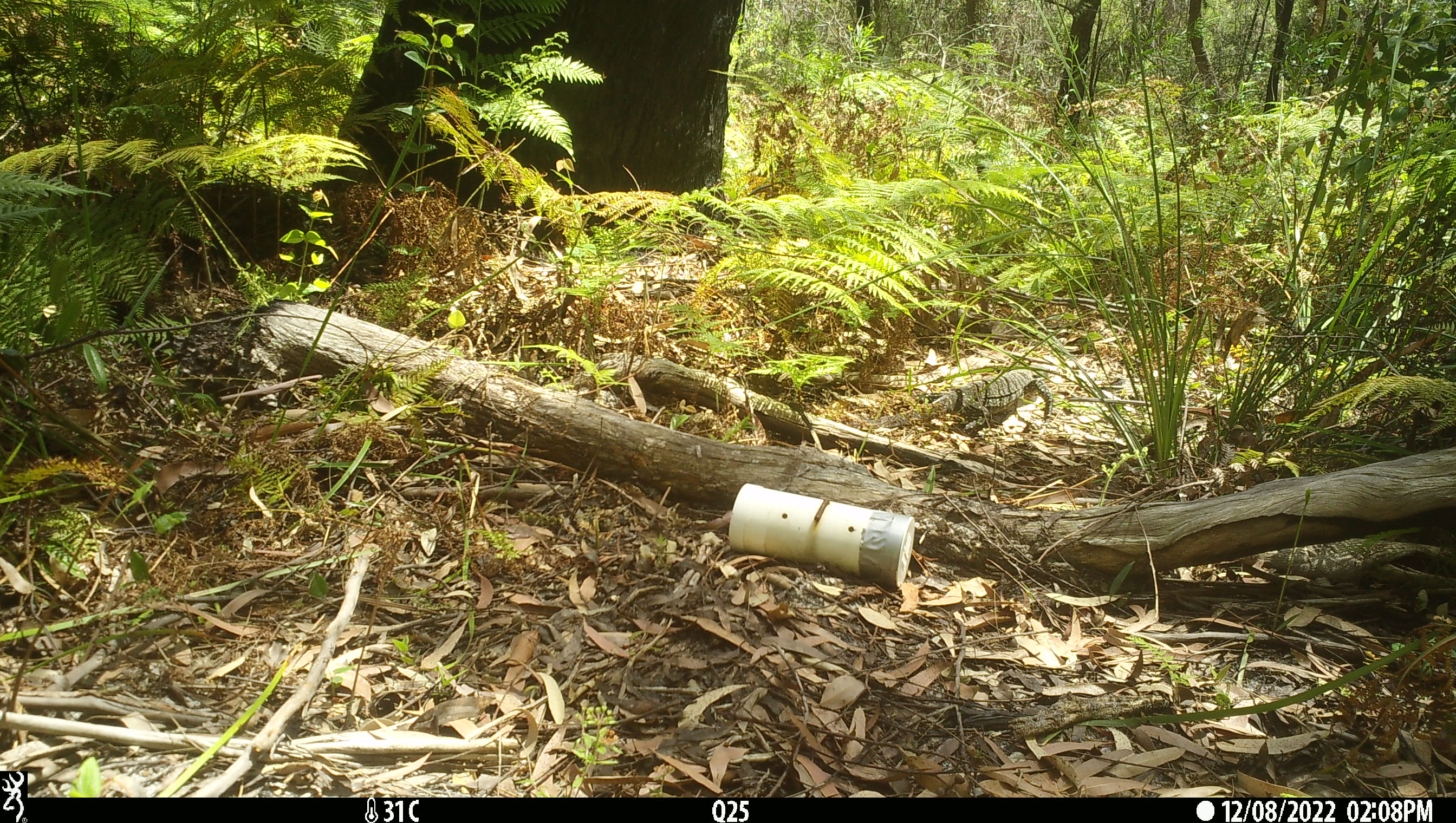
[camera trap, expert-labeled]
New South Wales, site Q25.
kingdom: Animalia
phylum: Chordata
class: Reptilia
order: Squamata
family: Varanidae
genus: Varanus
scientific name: Varanus varius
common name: lace monitor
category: goanna